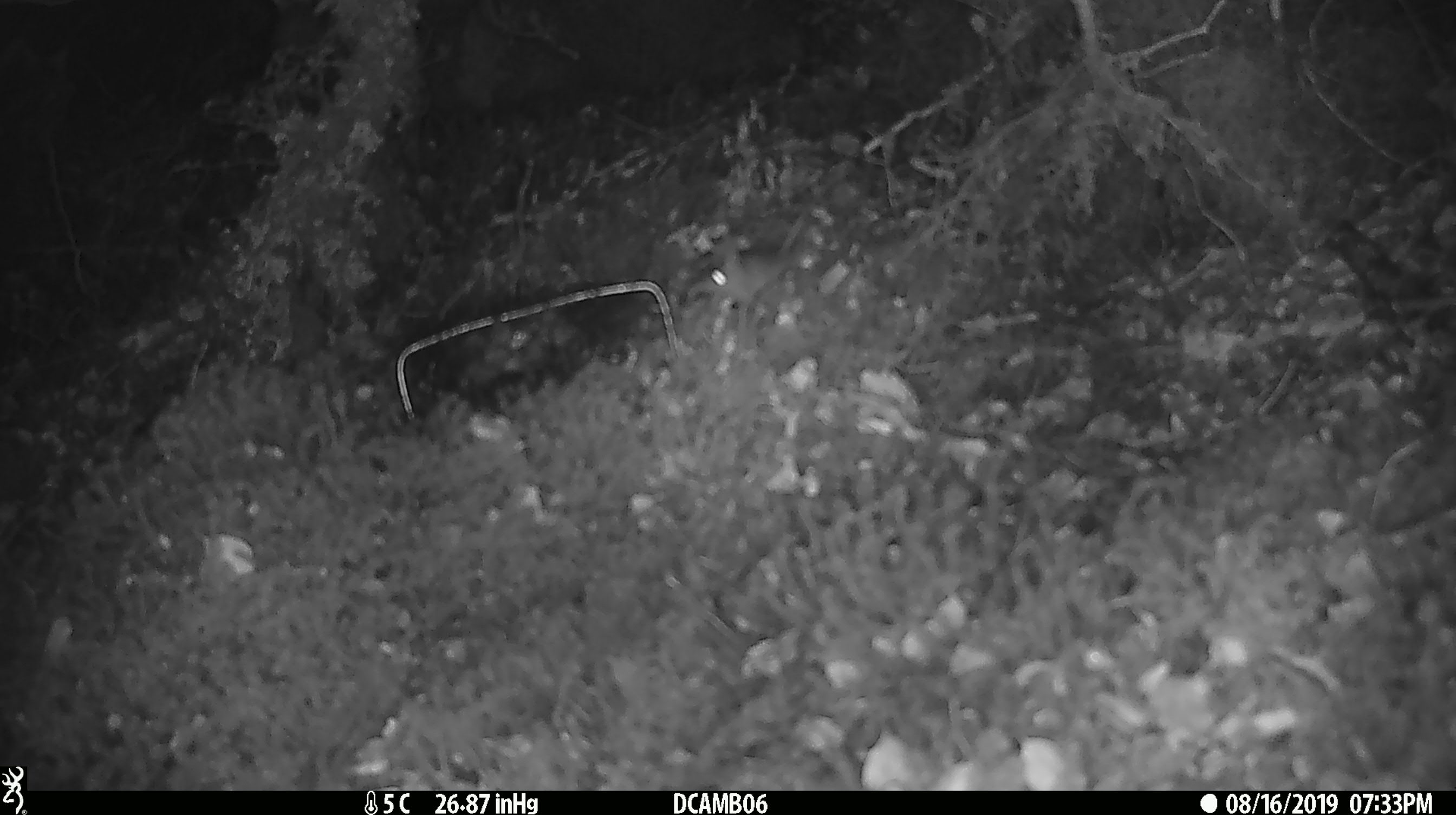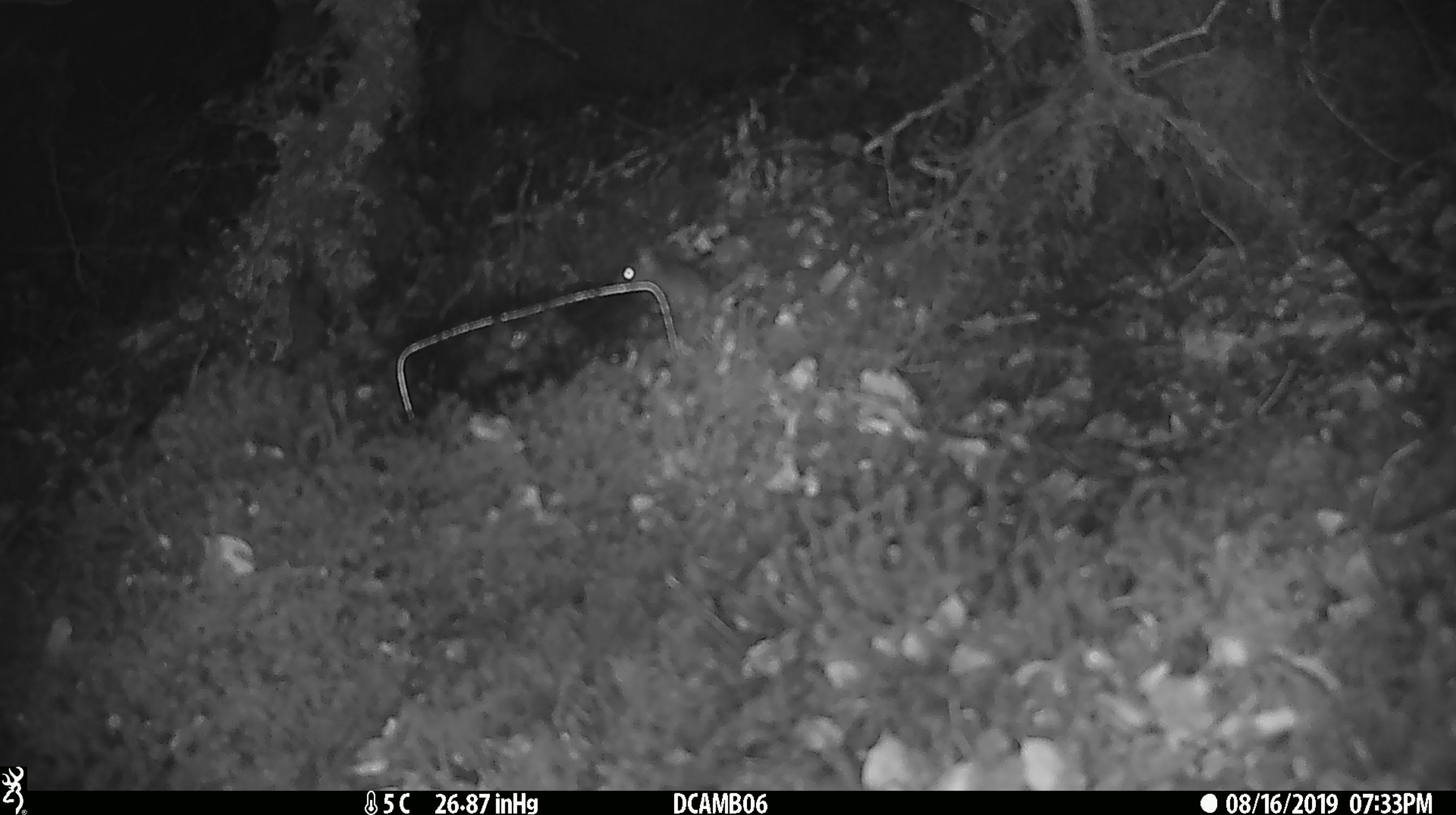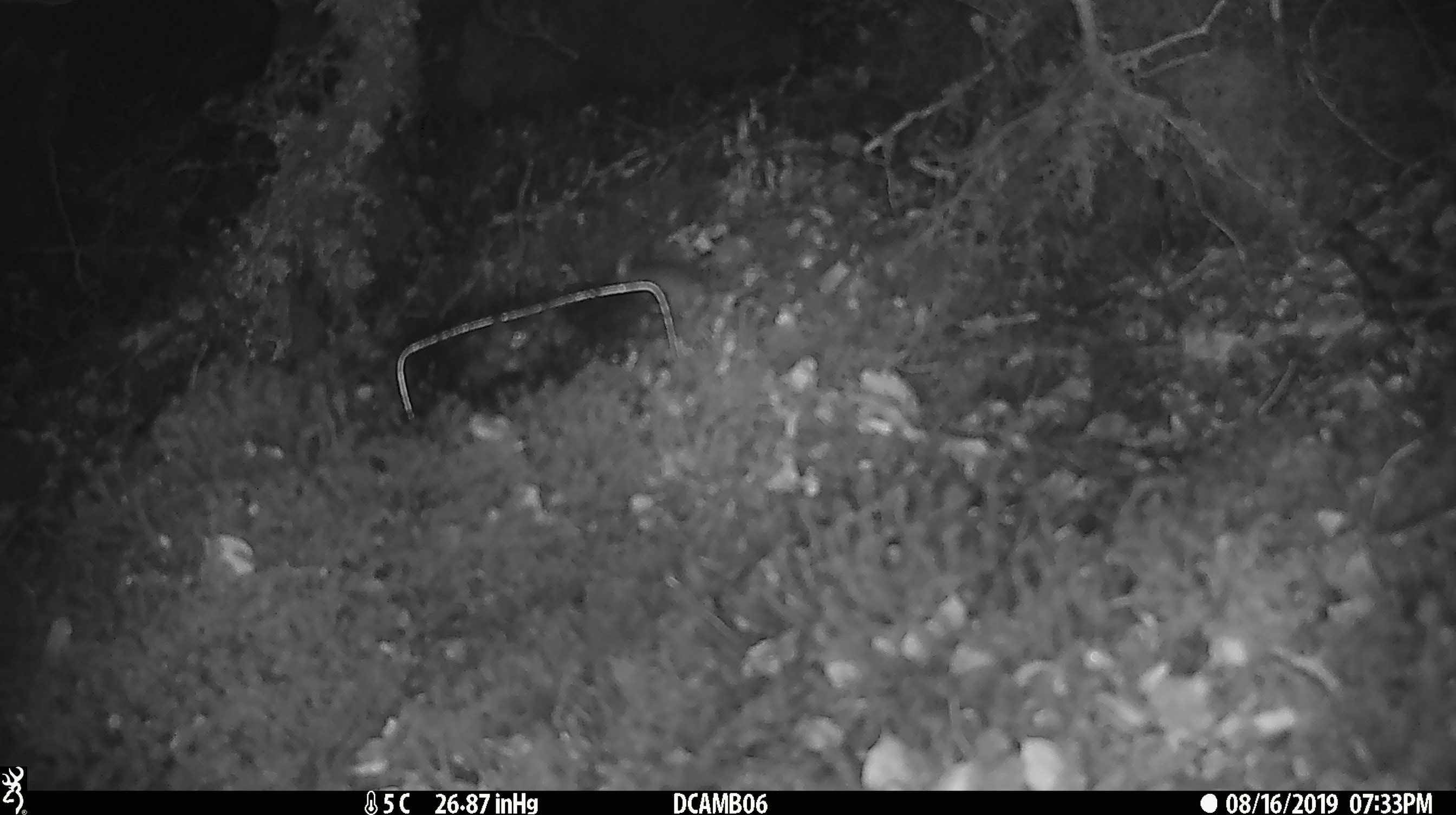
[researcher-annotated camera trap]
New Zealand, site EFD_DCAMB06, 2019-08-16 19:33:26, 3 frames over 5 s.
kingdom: Animalia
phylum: Chordata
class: Mammalia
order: Rodentia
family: Muridae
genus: Mus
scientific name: Mus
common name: mouse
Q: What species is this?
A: Mouse (Mus).